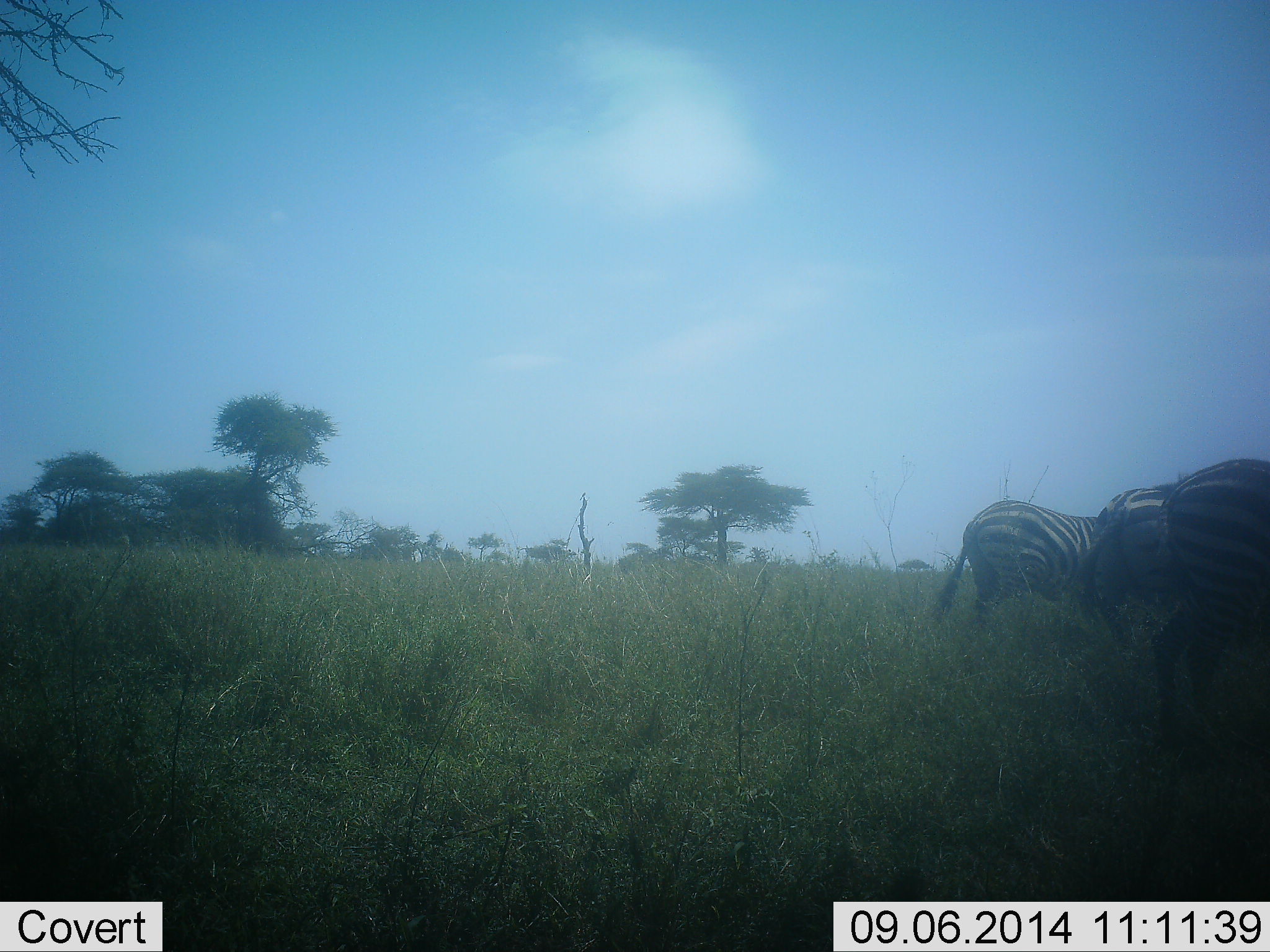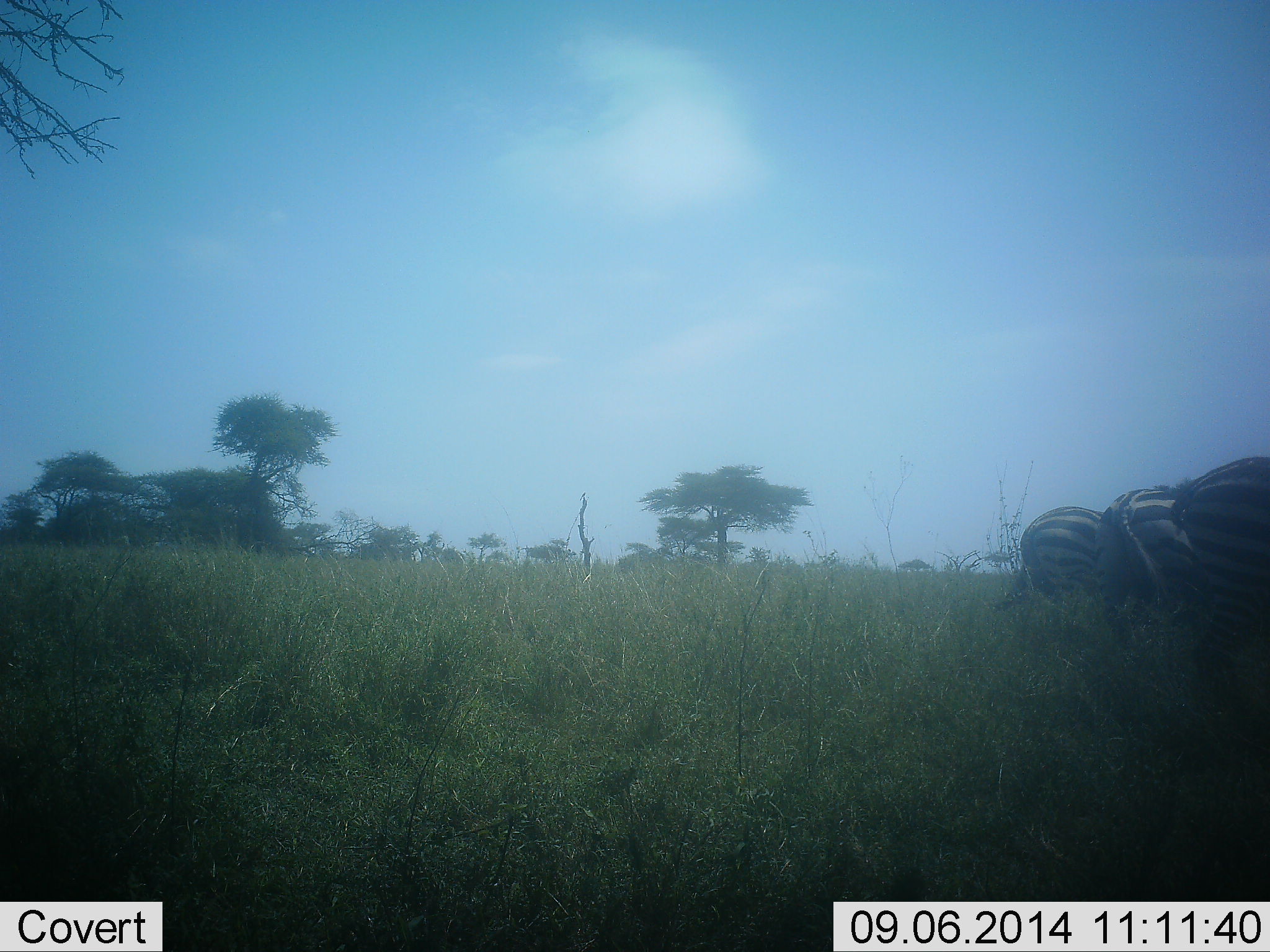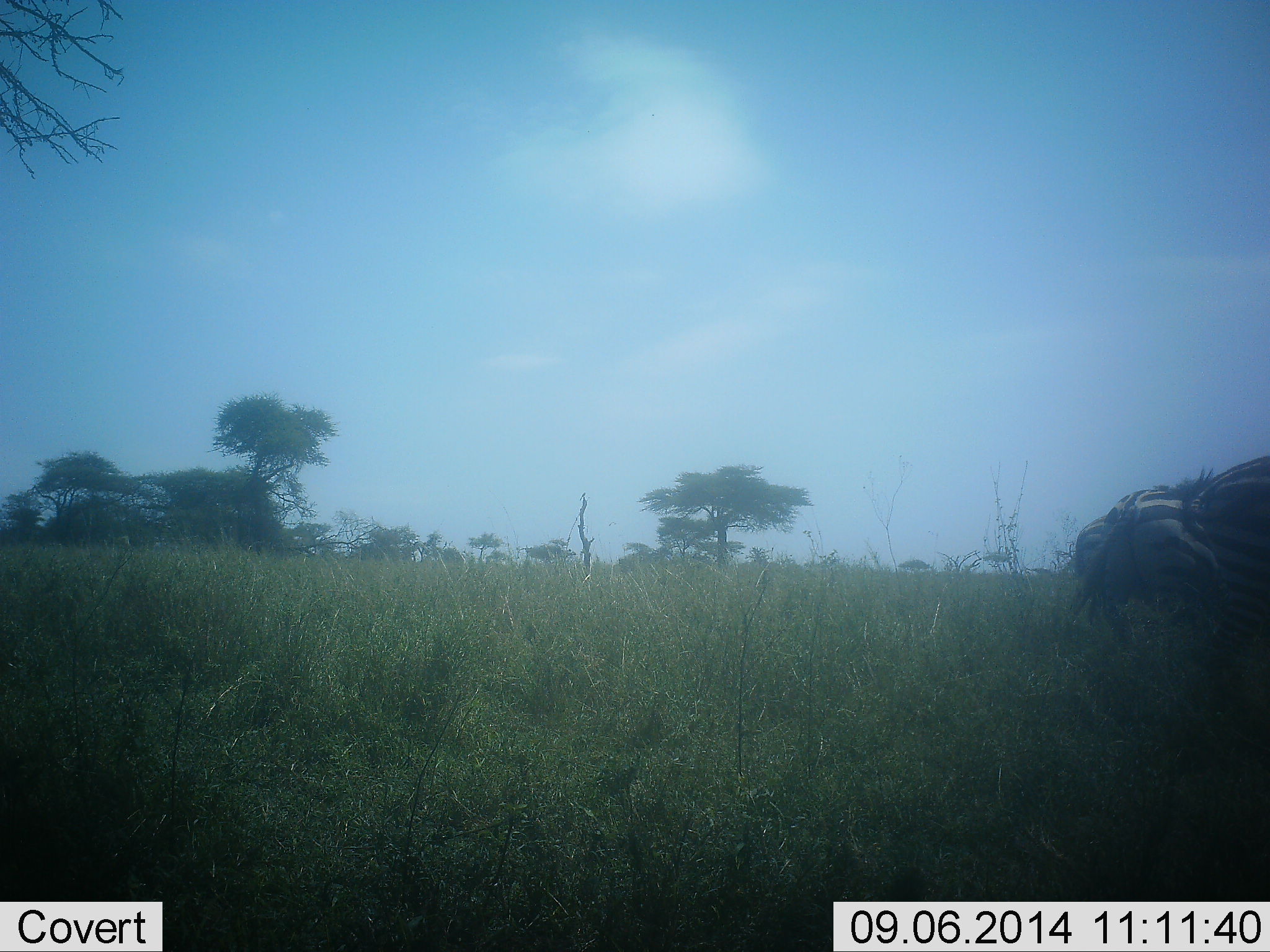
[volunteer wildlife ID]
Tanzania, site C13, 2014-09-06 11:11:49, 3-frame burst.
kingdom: Animalia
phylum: Chordata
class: Mammalia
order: Perissodactyla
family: Equidae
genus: Equus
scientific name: Equus quagga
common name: plains zebra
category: zebra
Zebra (plains zebra) (Equus quagga), count 3. Behavior (volunteer vote fractions): standing 10%, resting 0%, moving 100%, interacting 0%. Young present (vote fraction): 0%. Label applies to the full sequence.